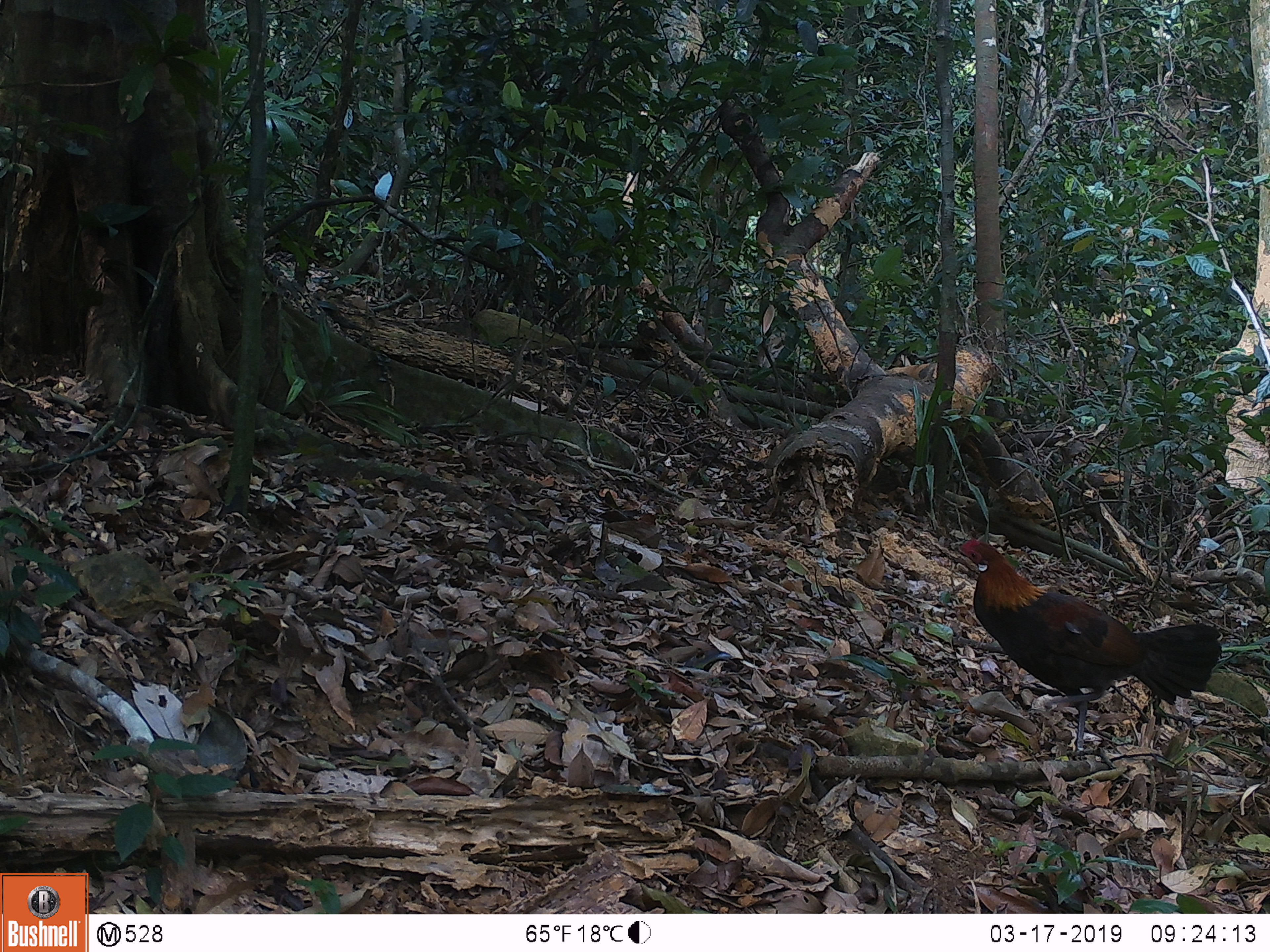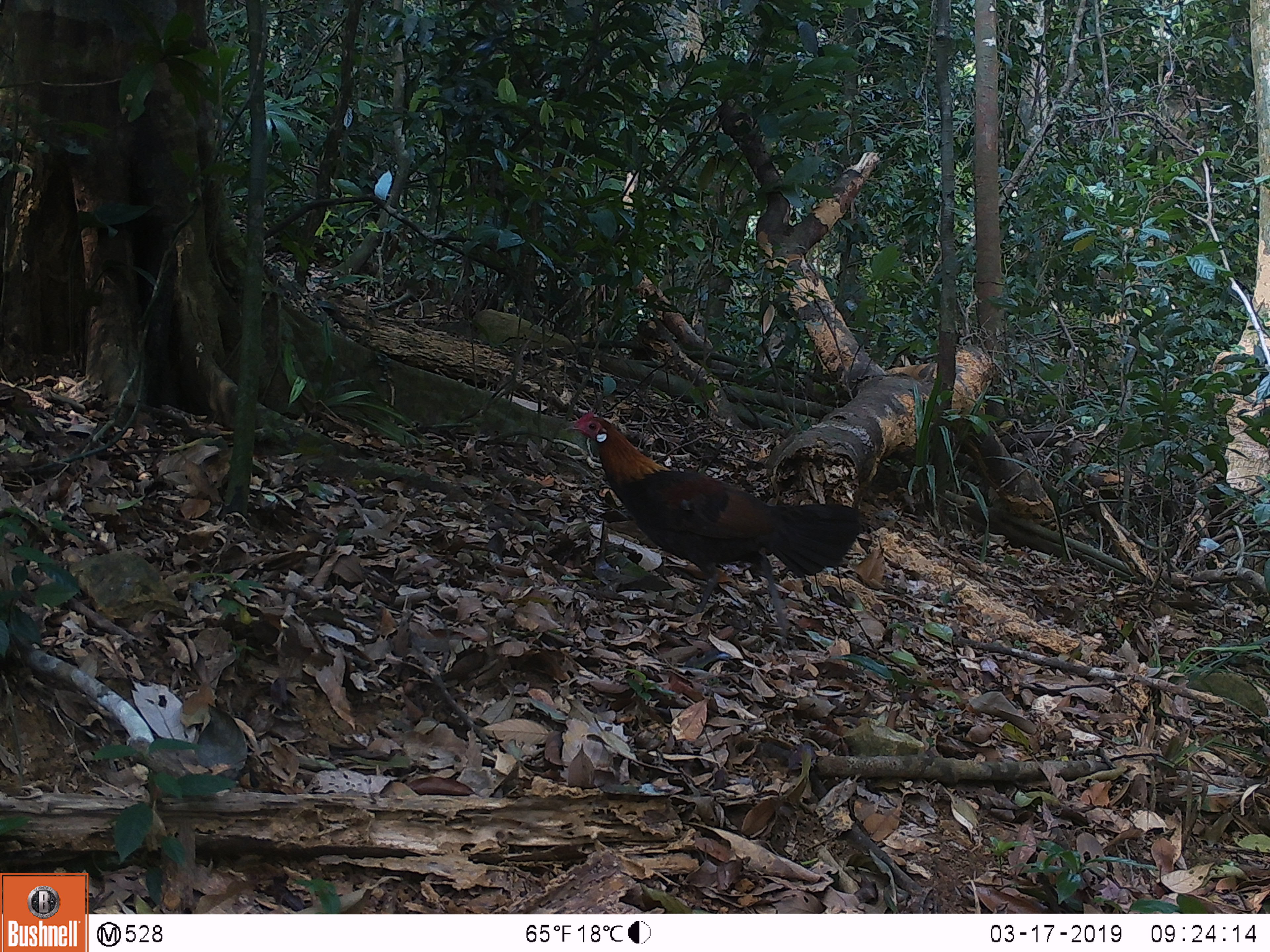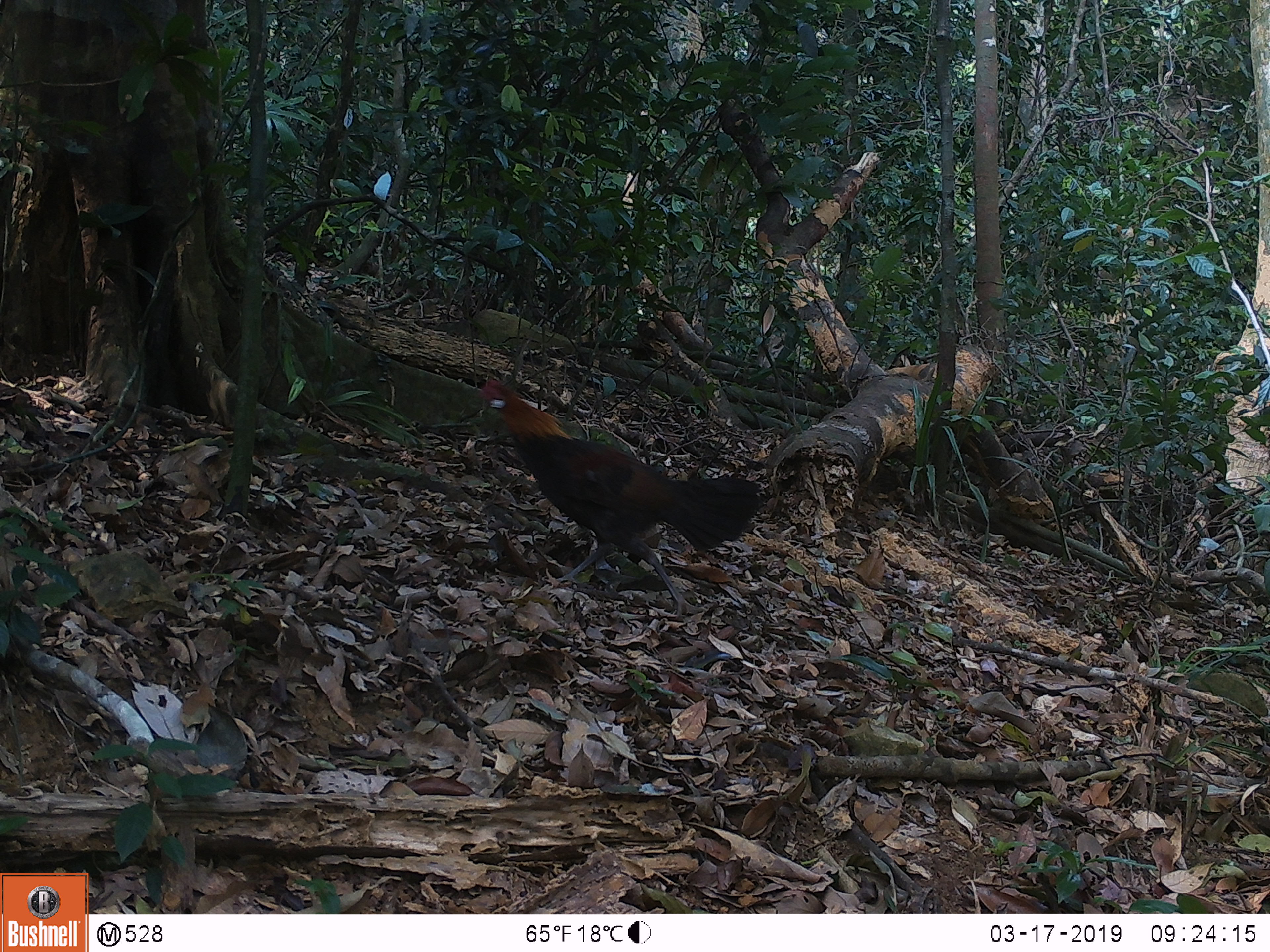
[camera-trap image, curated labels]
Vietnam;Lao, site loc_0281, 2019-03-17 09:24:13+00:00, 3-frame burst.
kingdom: Animalia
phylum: Chordata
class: Aves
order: Galliformes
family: Phasianidae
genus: Gallus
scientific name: Gallus gallus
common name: red junglefowl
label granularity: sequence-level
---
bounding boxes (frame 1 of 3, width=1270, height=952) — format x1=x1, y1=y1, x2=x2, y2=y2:
red junglefowl: x1=959, y1=538, x2=1220, y2=751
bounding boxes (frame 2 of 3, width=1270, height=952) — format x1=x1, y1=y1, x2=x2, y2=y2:
red junglefowl: x1=565, y1=410, x2=863, y2=645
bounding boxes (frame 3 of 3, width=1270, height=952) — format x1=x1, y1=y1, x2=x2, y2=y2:
red junglefowl: x1=478, y1=377, x2=758, y2=619